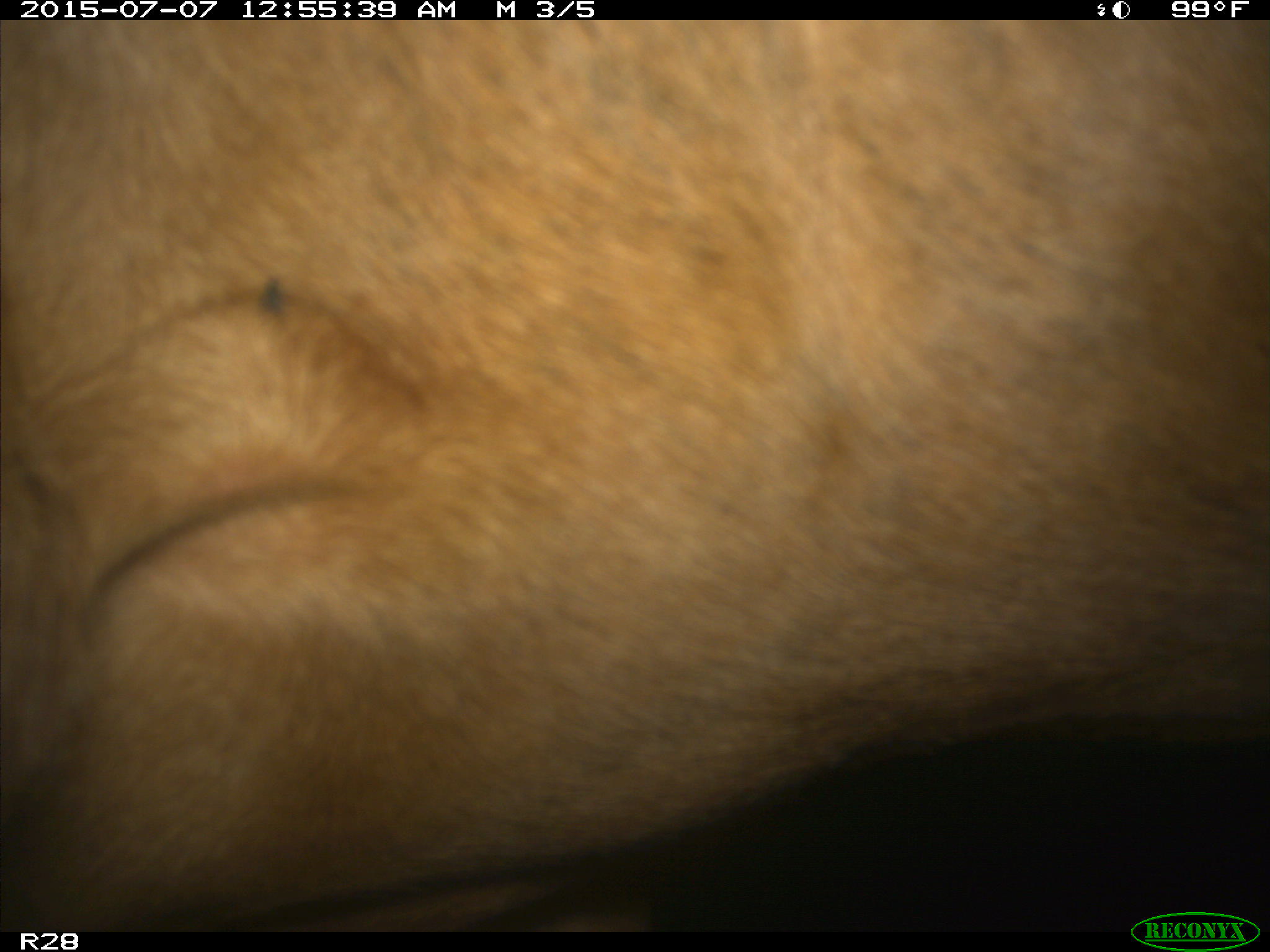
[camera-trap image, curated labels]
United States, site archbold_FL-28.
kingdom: Animalia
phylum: Chordata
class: Mammalia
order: Artiodactyla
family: Bovidae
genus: Bos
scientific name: Bos taurus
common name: domestic cow